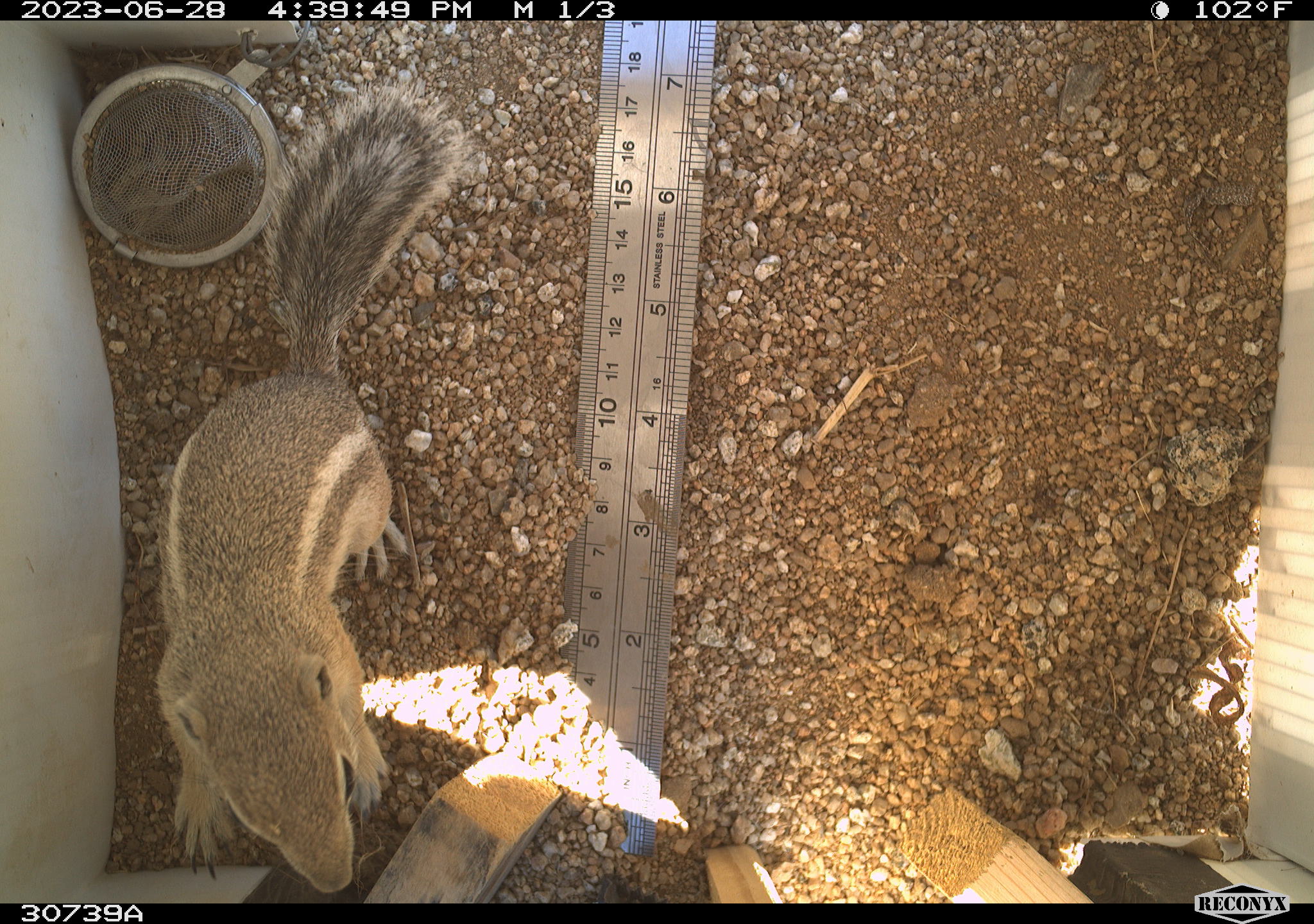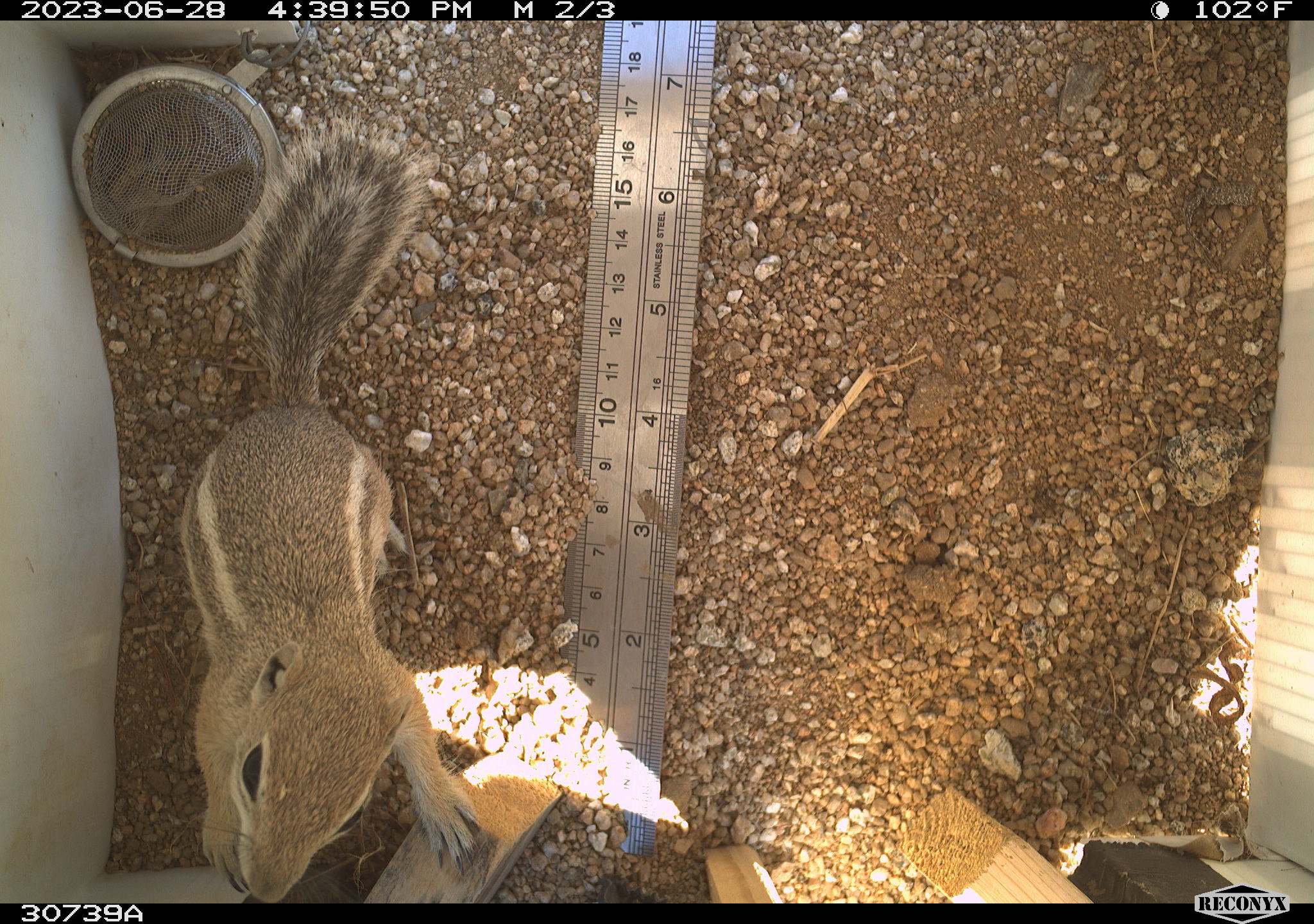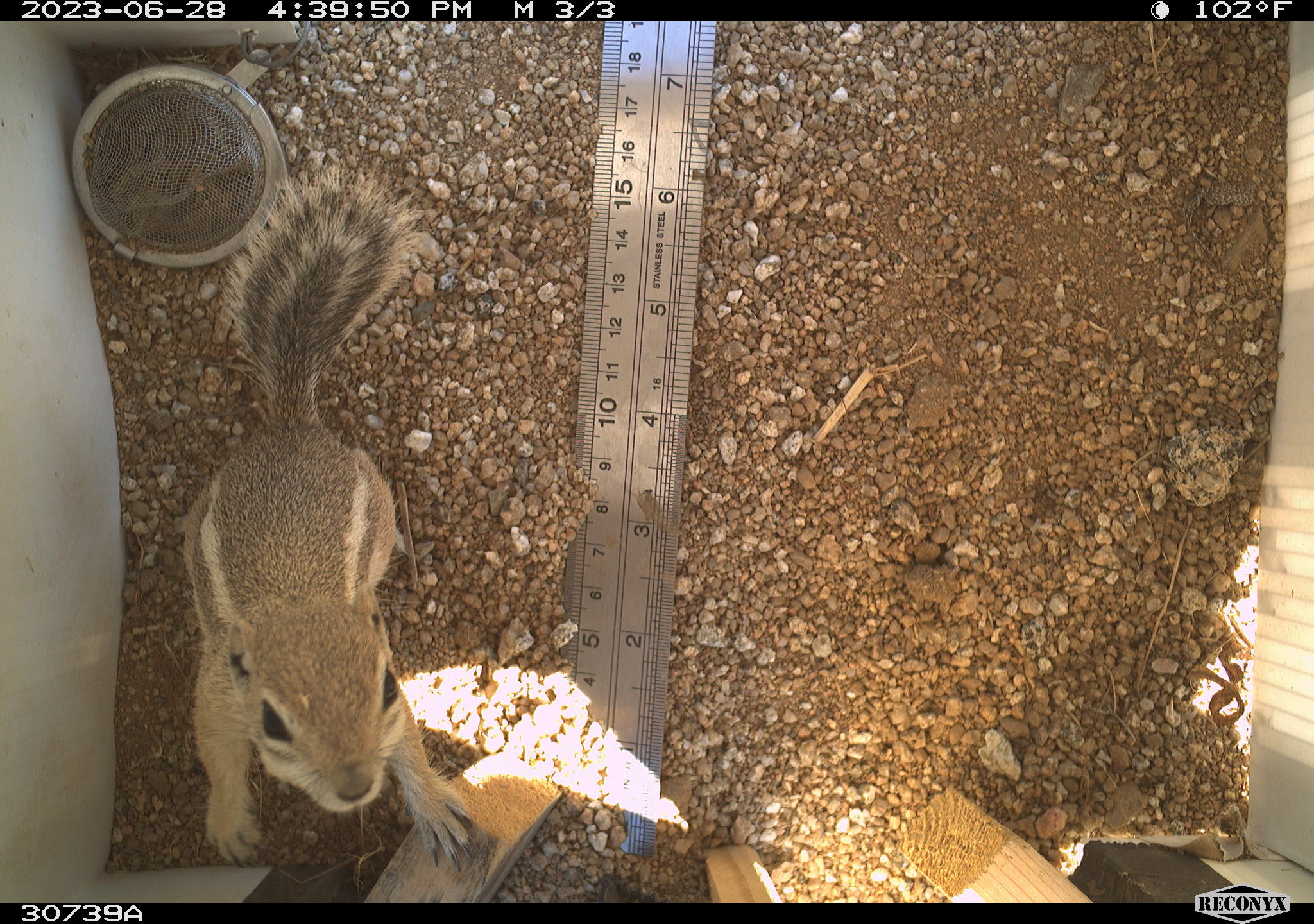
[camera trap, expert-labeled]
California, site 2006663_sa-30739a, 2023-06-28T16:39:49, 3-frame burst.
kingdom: Animalia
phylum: Chordata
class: Mammalia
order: Rodentia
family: Sciuridae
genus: Ammospermophilus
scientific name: Ammospermophilus leucurus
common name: white-tailed antelope squirrel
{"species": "white-tailed antelope squirrel (Ammospermophilus leucurus)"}